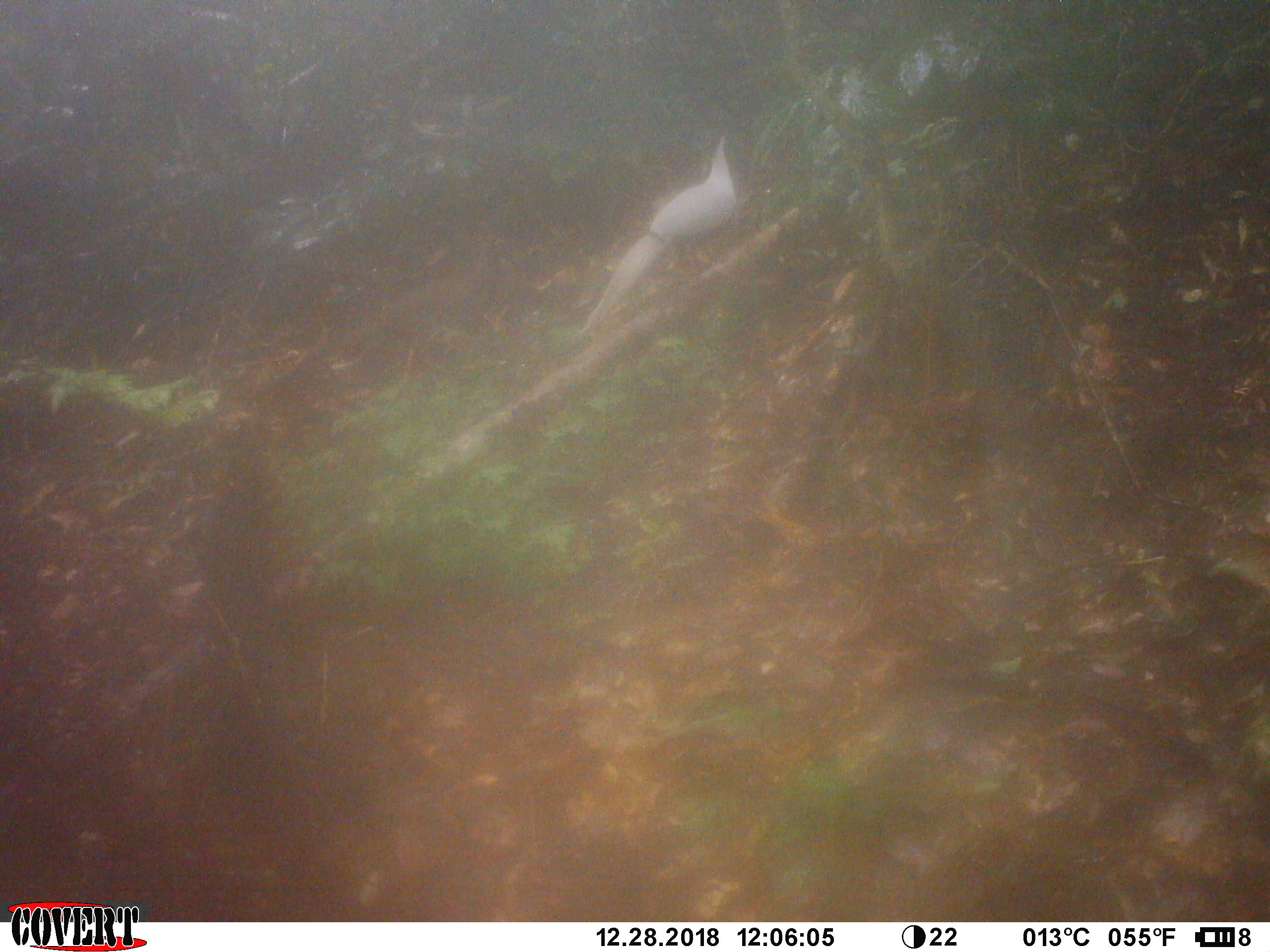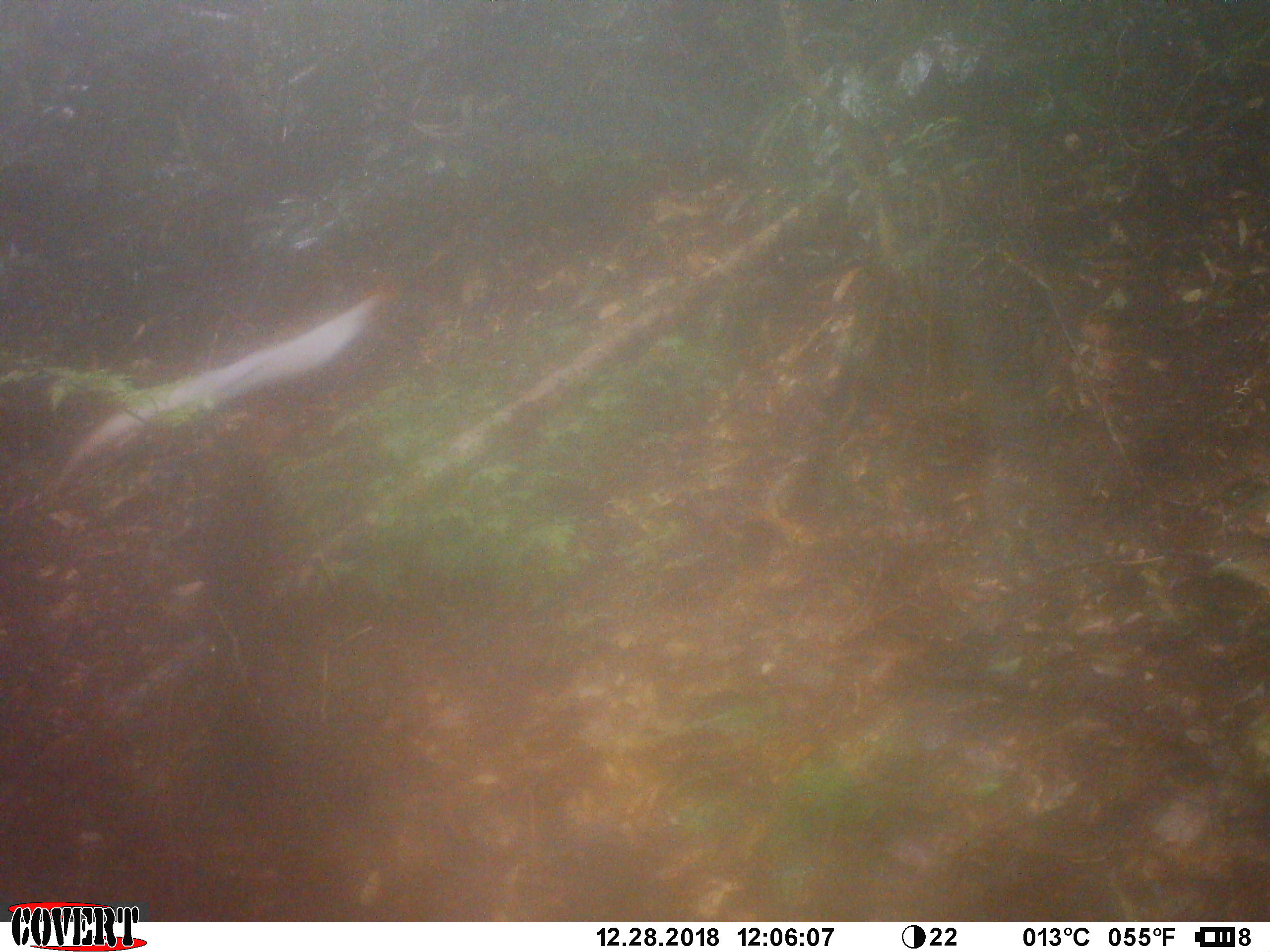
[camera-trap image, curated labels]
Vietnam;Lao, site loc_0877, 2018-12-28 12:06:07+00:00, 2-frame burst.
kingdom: Animalia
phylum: Chordata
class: Aves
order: Galliformes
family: Phasianidae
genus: Lophura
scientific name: Lophura nycthemera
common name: silver pheasant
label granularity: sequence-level